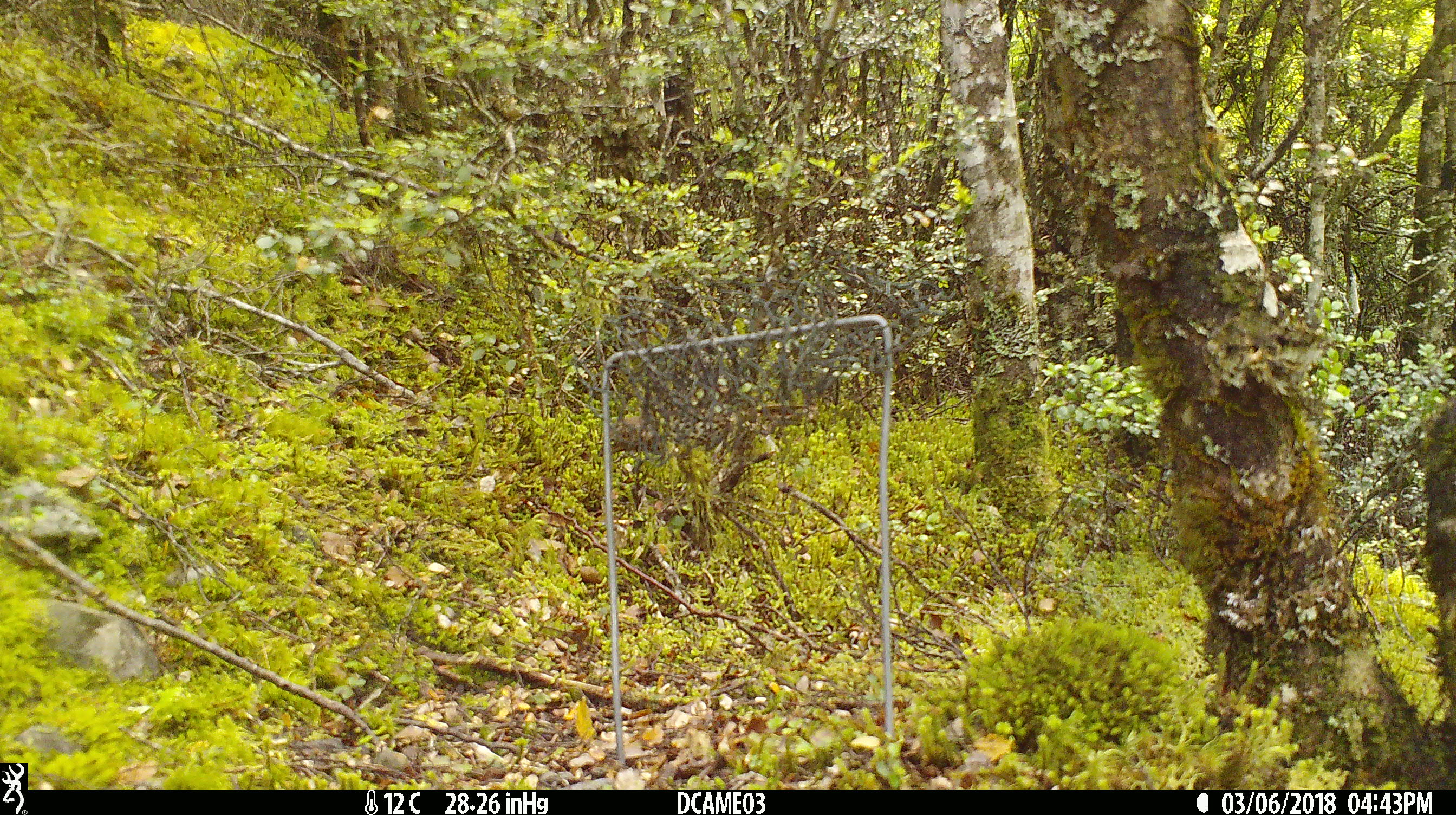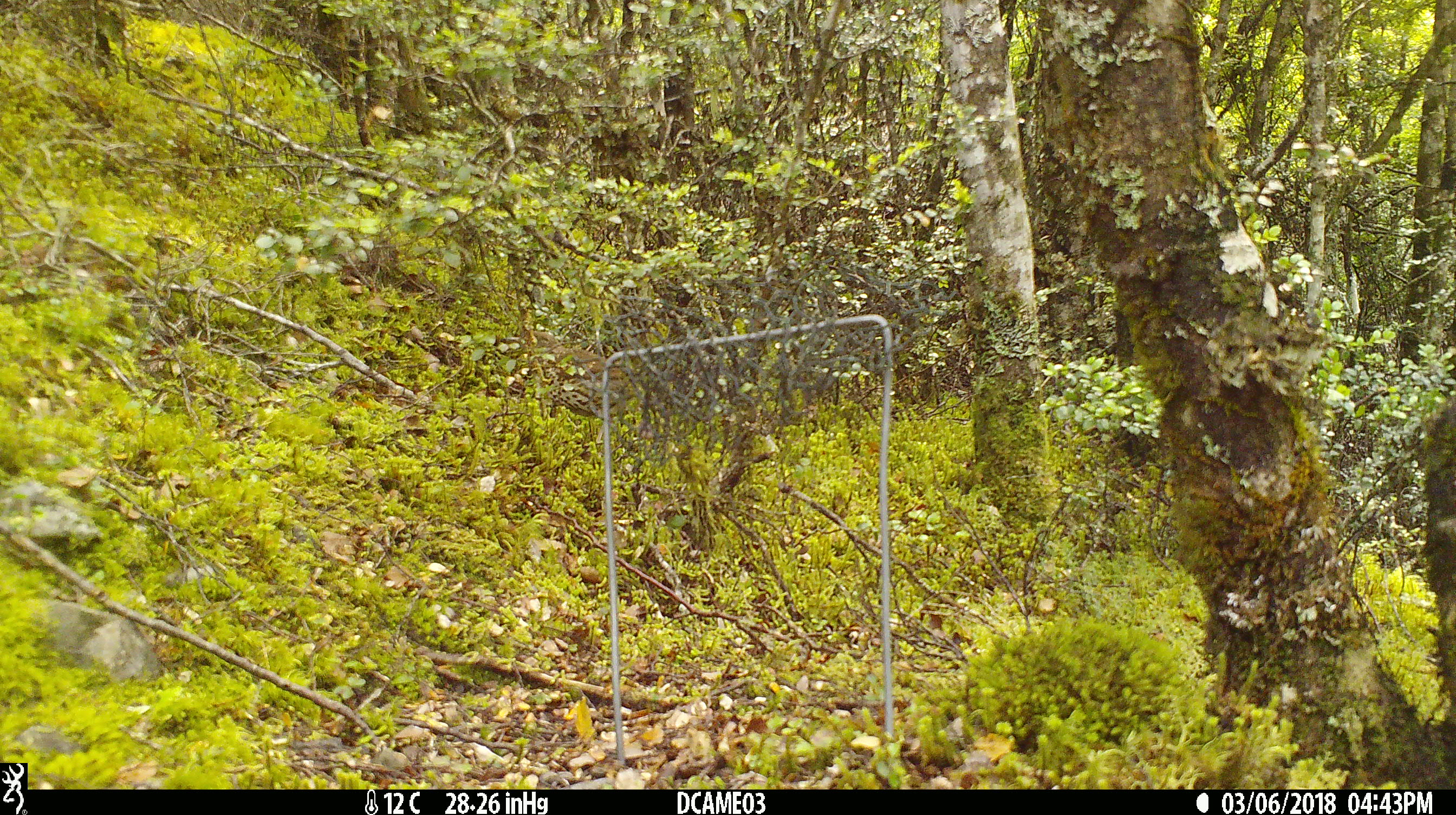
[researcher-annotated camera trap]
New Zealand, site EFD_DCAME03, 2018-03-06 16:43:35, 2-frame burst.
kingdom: Animalia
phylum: Chordata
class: Aves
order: Passeriformes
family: Turdidae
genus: Turdus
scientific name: Turdus philomelos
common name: song thrush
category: thrush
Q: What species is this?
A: Thrush (song thrush) (Turdus philomelos).